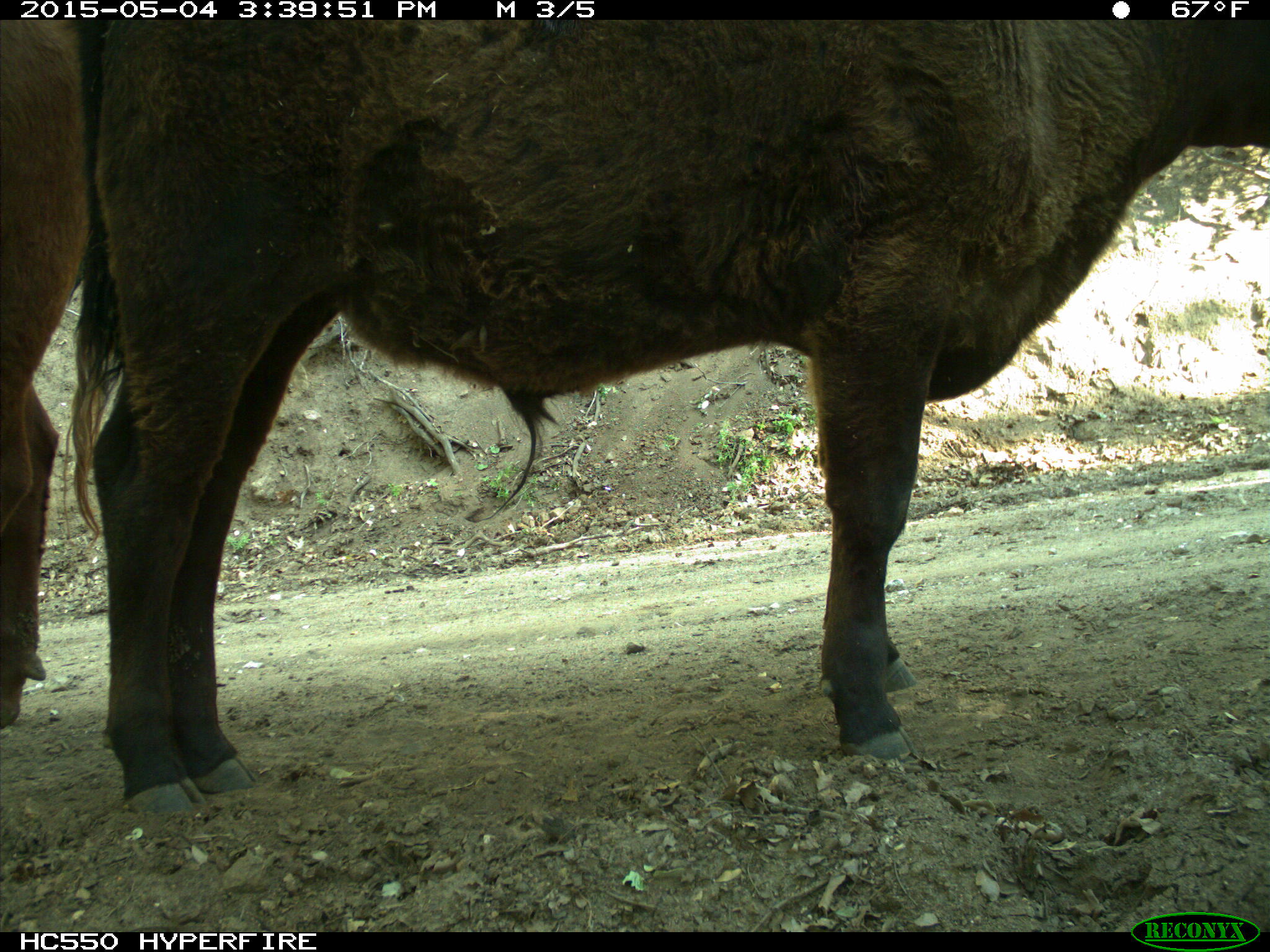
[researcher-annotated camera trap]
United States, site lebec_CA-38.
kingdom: Animalia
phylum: Chordata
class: Mammalia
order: Artiodactyla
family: Bovidae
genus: Bos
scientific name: Bos taurus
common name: domestic cow